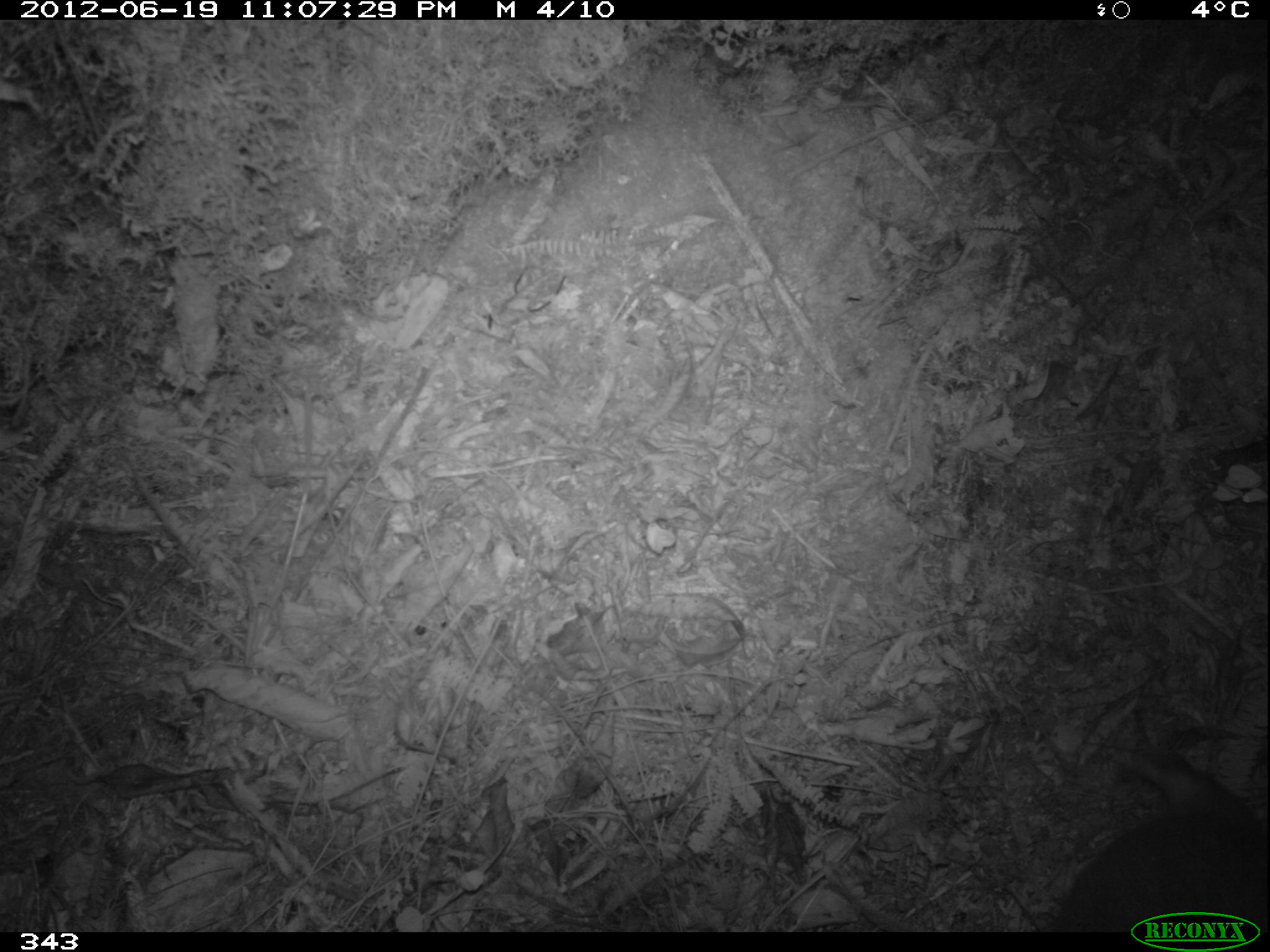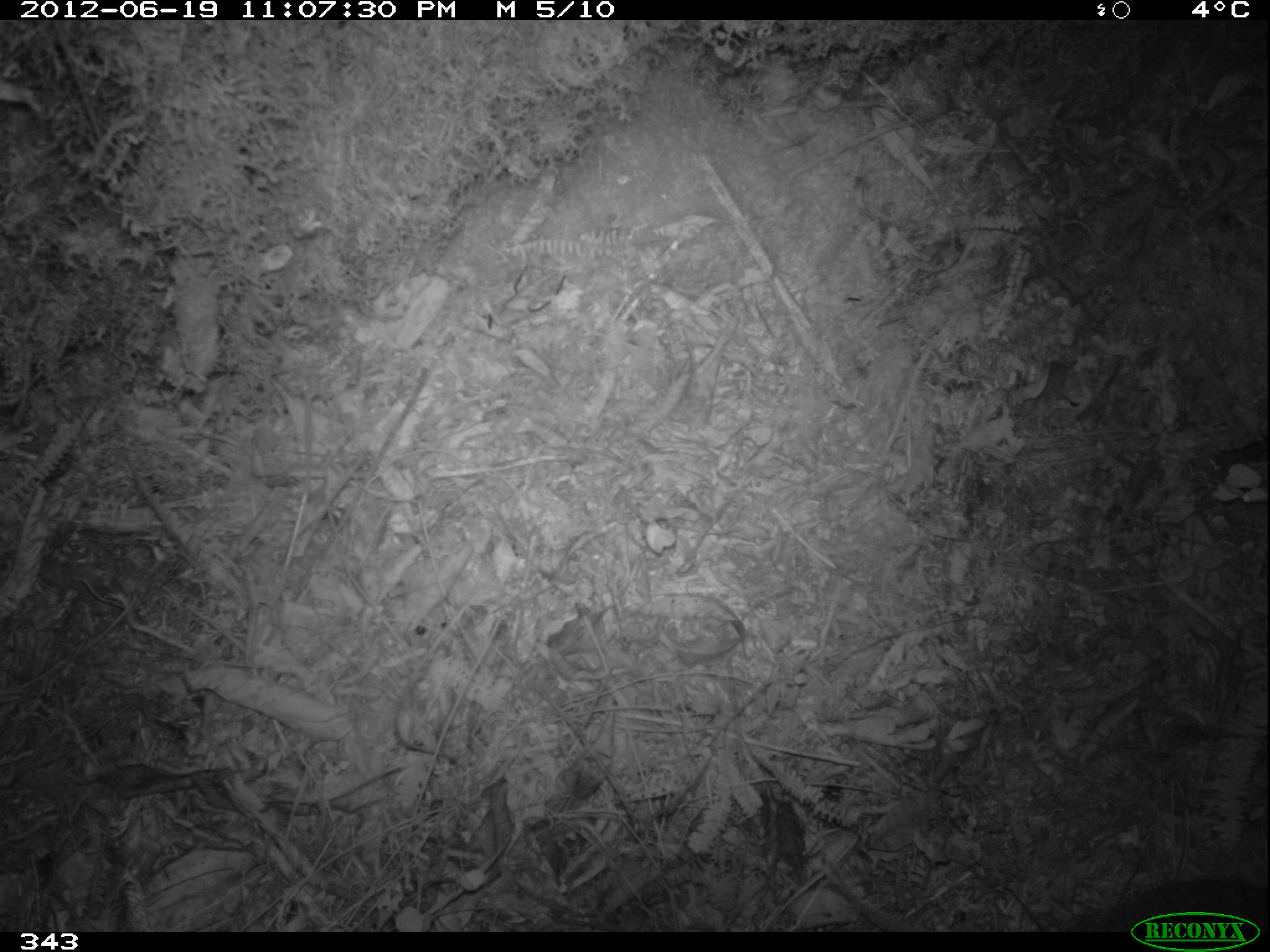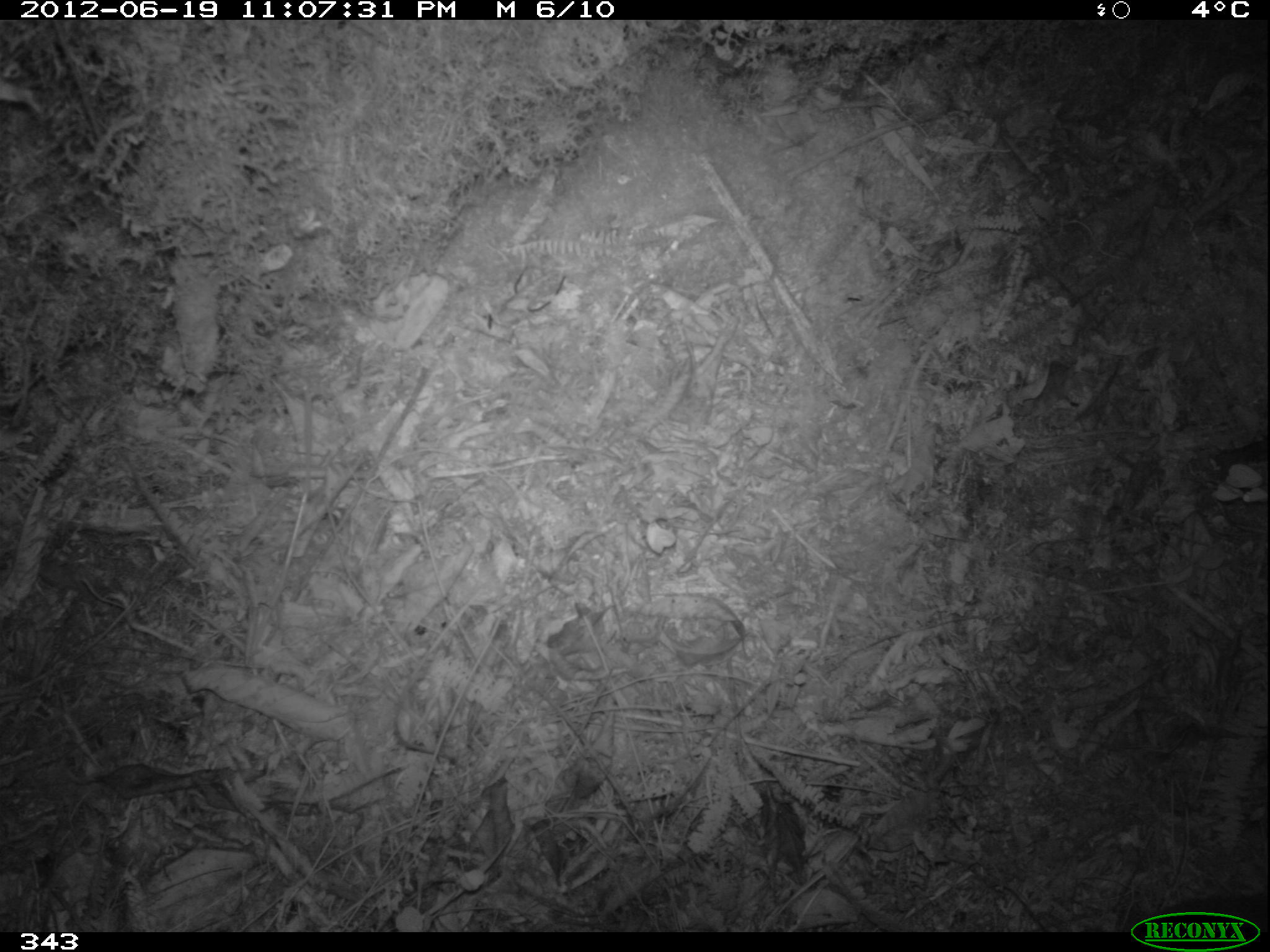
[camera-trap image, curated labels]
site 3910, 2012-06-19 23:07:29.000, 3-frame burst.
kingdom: Animalia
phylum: Chordata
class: Mammalia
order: Rodentia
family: Cuniculidae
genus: Cuniculus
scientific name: Cuniculus taczanowskii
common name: mountain paca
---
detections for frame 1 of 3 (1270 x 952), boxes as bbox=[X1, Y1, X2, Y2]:
cuniculus taczanowskii: bbox=[1066, 741, 1270, 931]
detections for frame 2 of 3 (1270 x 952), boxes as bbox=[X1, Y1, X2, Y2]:
cuniculus taczanowskii: bbox=[1096, 877, 1268, 932]